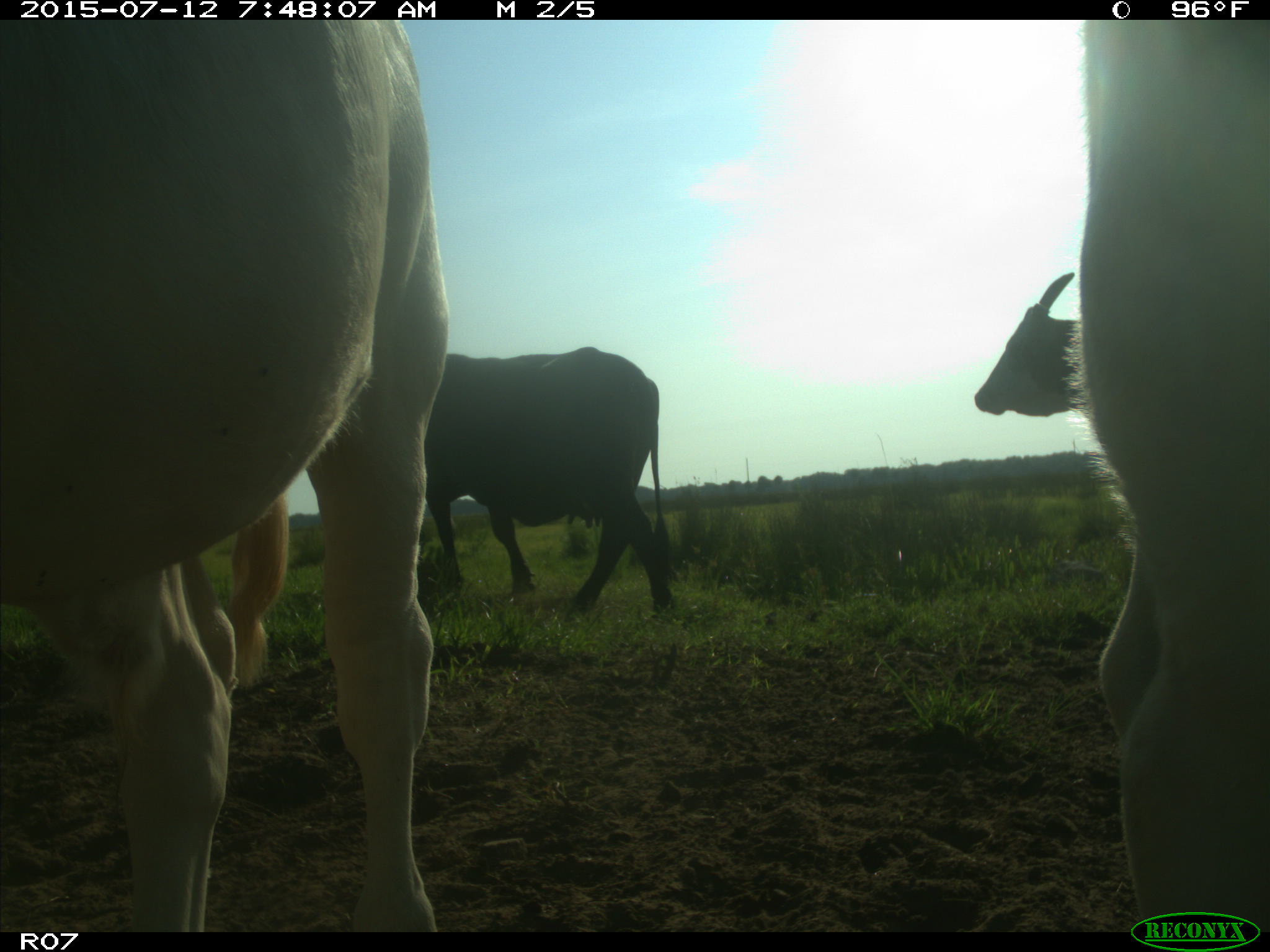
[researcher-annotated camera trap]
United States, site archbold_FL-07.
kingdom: Animalia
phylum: Chordata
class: Mammalia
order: Artiodactyla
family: Bovidae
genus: Bos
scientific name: Bos taurus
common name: domestic cow